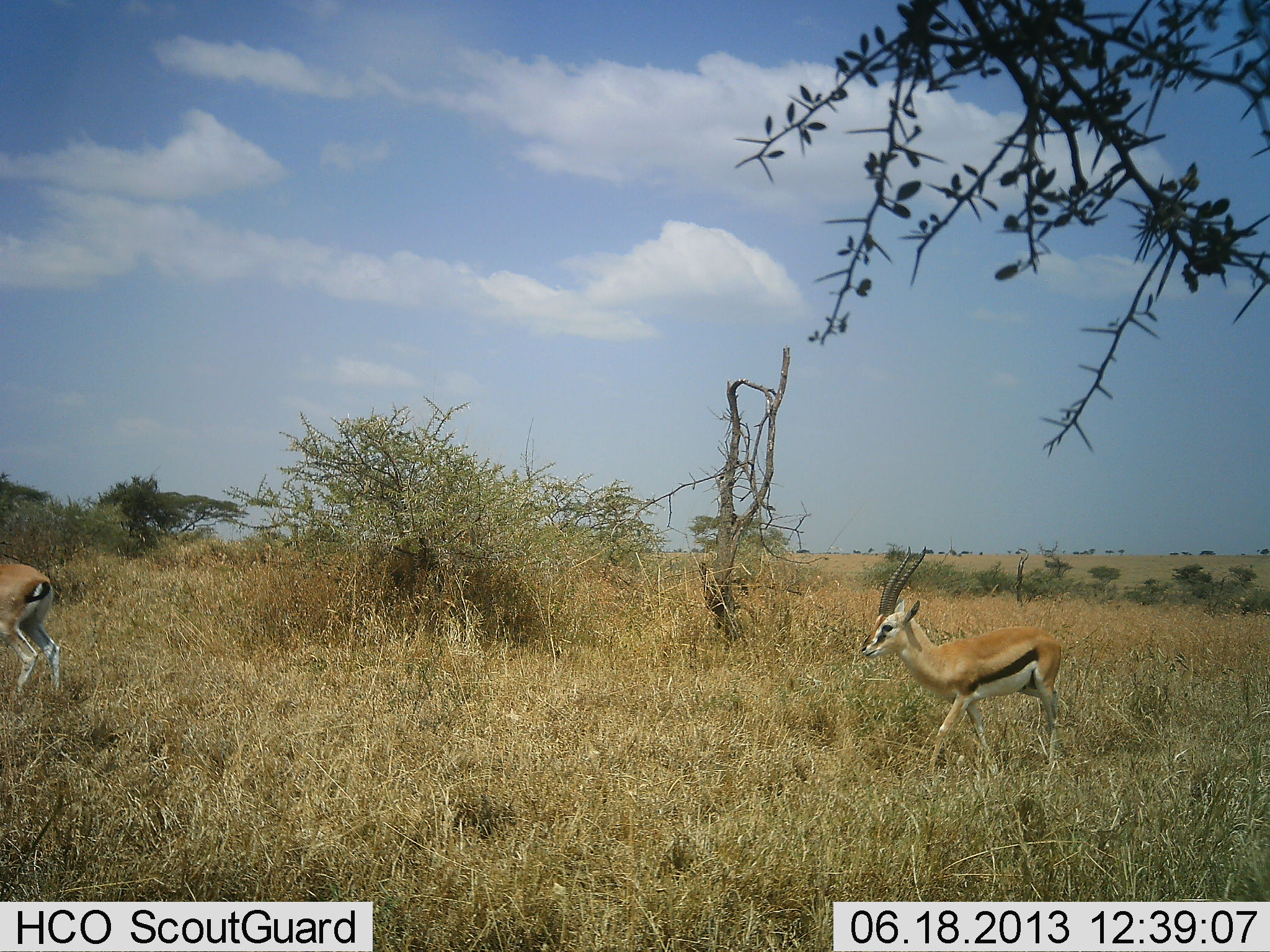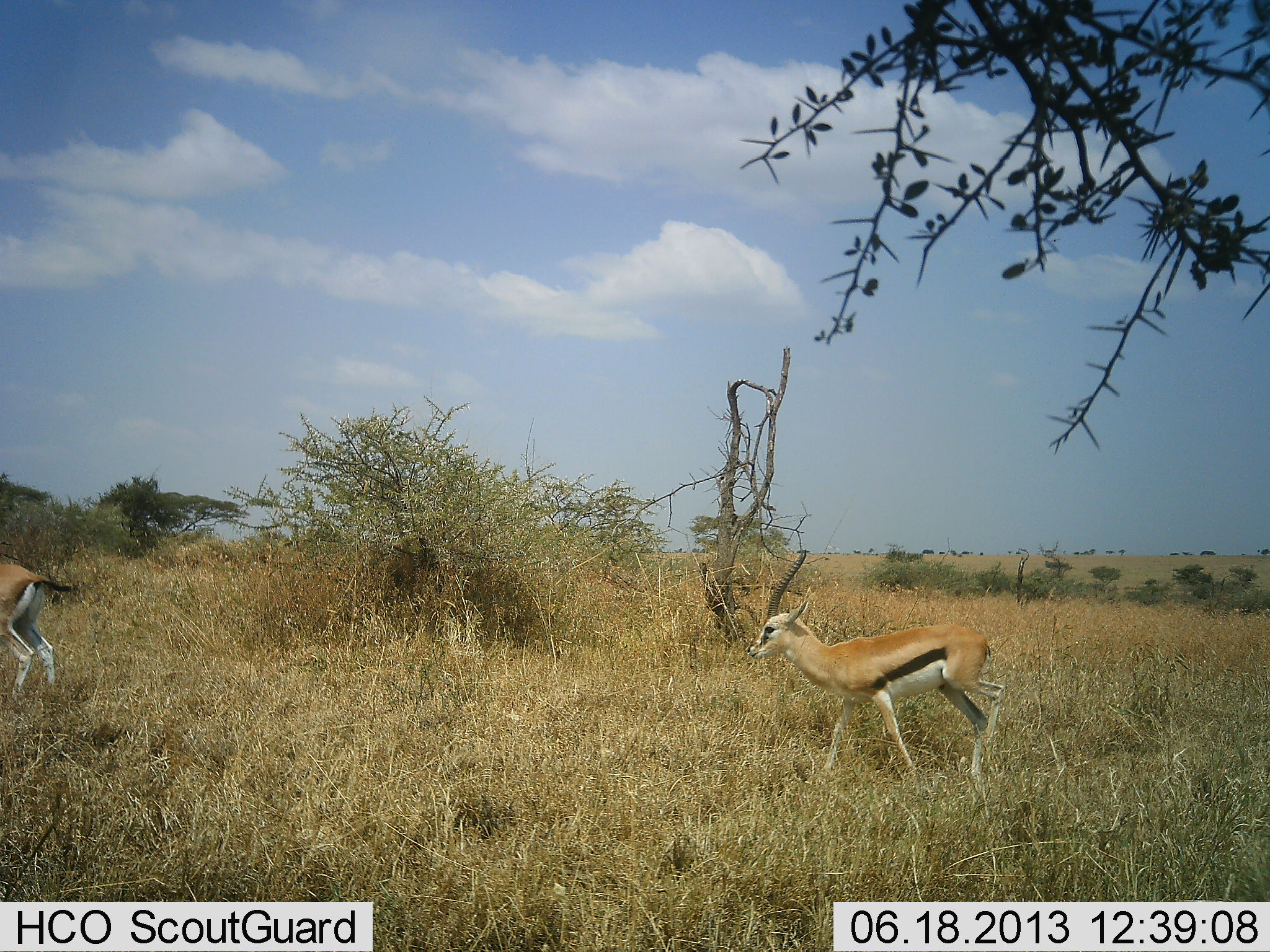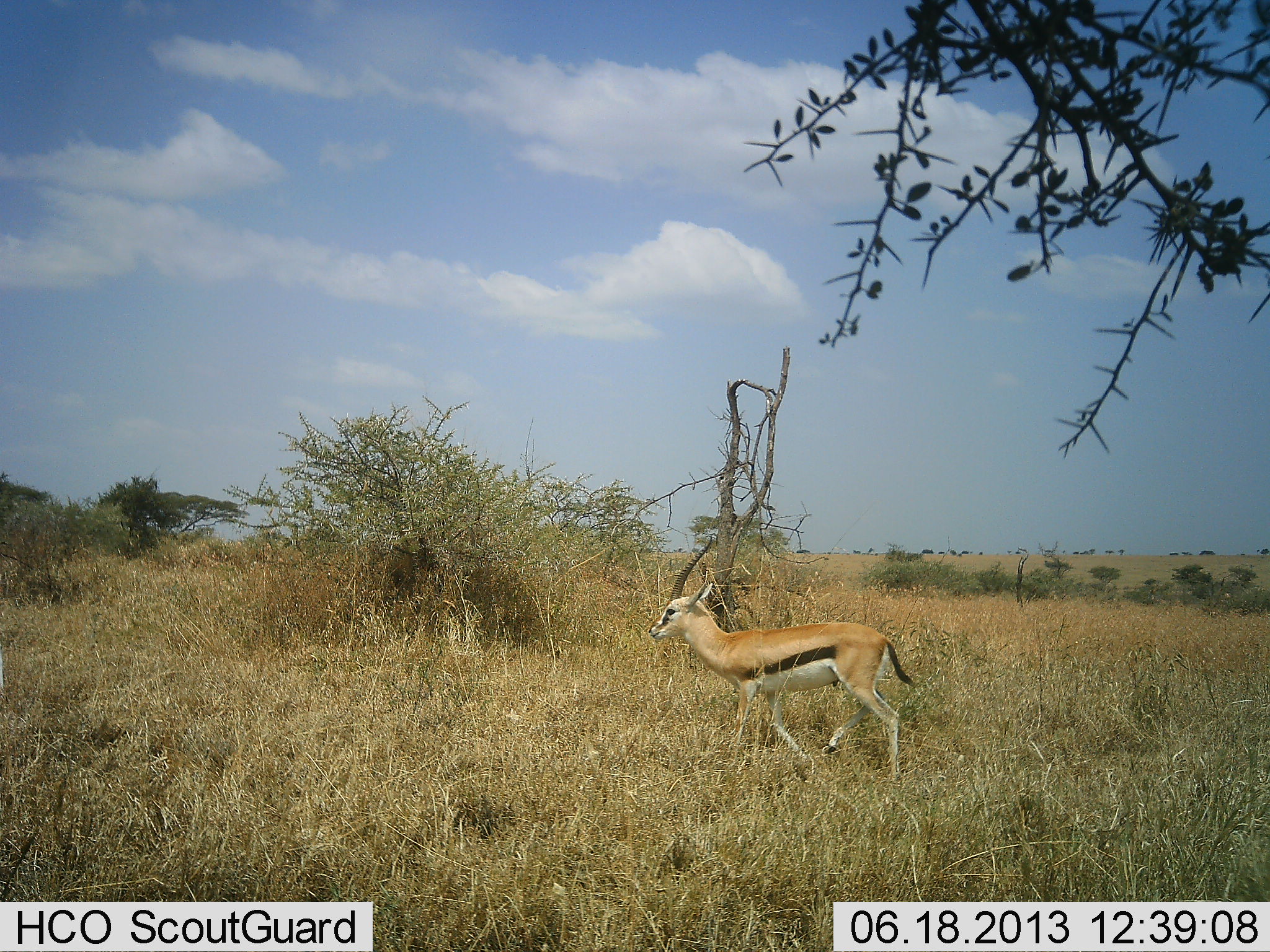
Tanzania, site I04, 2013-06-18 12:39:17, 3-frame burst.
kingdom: Animalia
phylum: Chordata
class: Mammalia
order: Artiodactyla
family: Bovidae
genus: Eudorcas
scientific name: Eudorcas thomsonii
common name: thomson's gazelle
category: gazellethomsons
Gazellethomsons (thomson's gazelle) (Eudorcas thomsonii), count 2. Behavior (volunteer vote fractions): standing 8%, resting 0%, moving 100%, interacting 0%. Young present (vote fraction): 0%. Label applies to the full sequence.